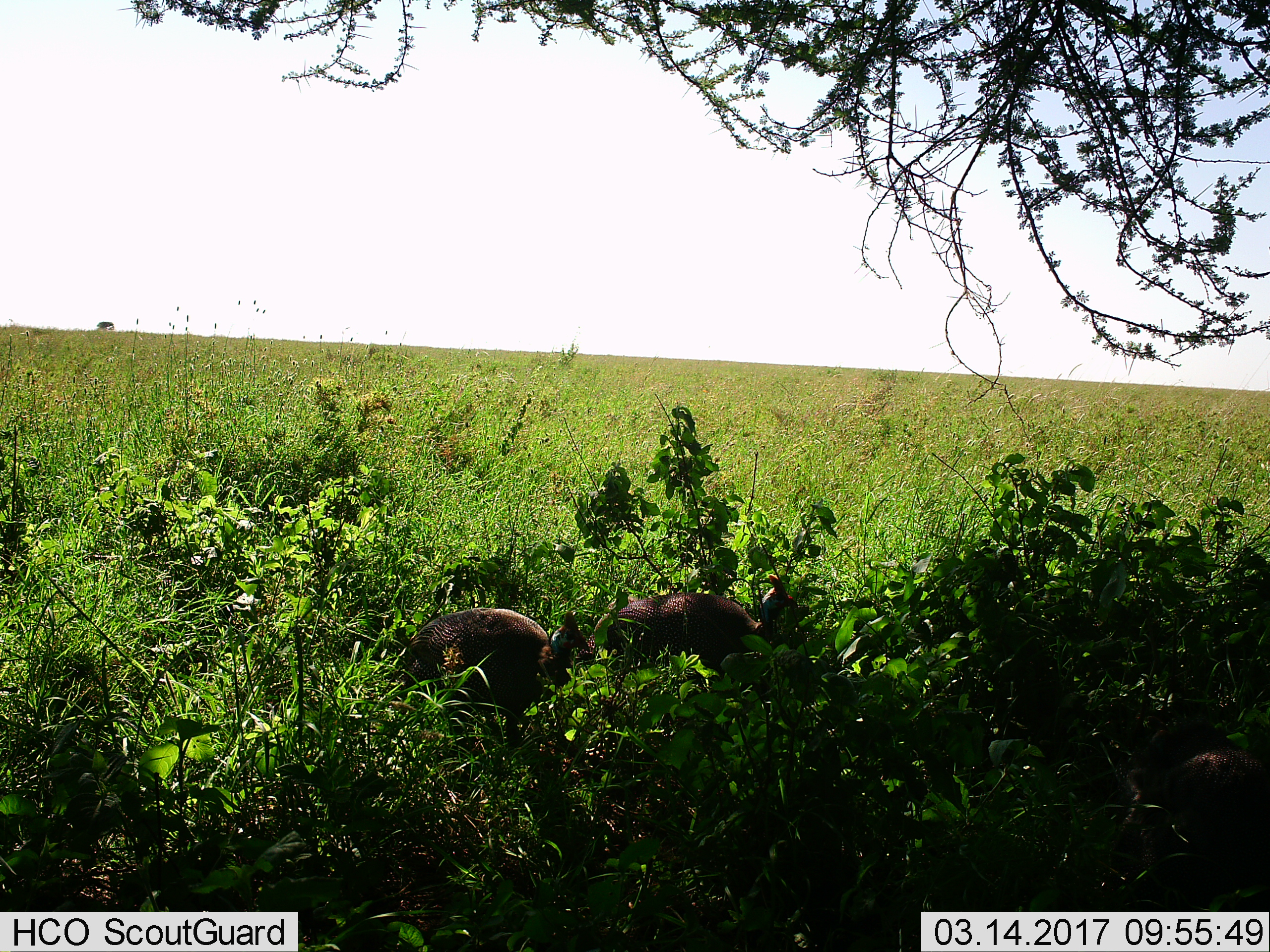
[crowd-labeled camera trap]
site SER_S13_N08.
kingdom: Animalia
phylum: Chordata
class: Aves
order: Galliformes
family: Numididae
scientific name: Numididae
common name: guineafowl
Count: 2.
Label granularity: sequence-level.